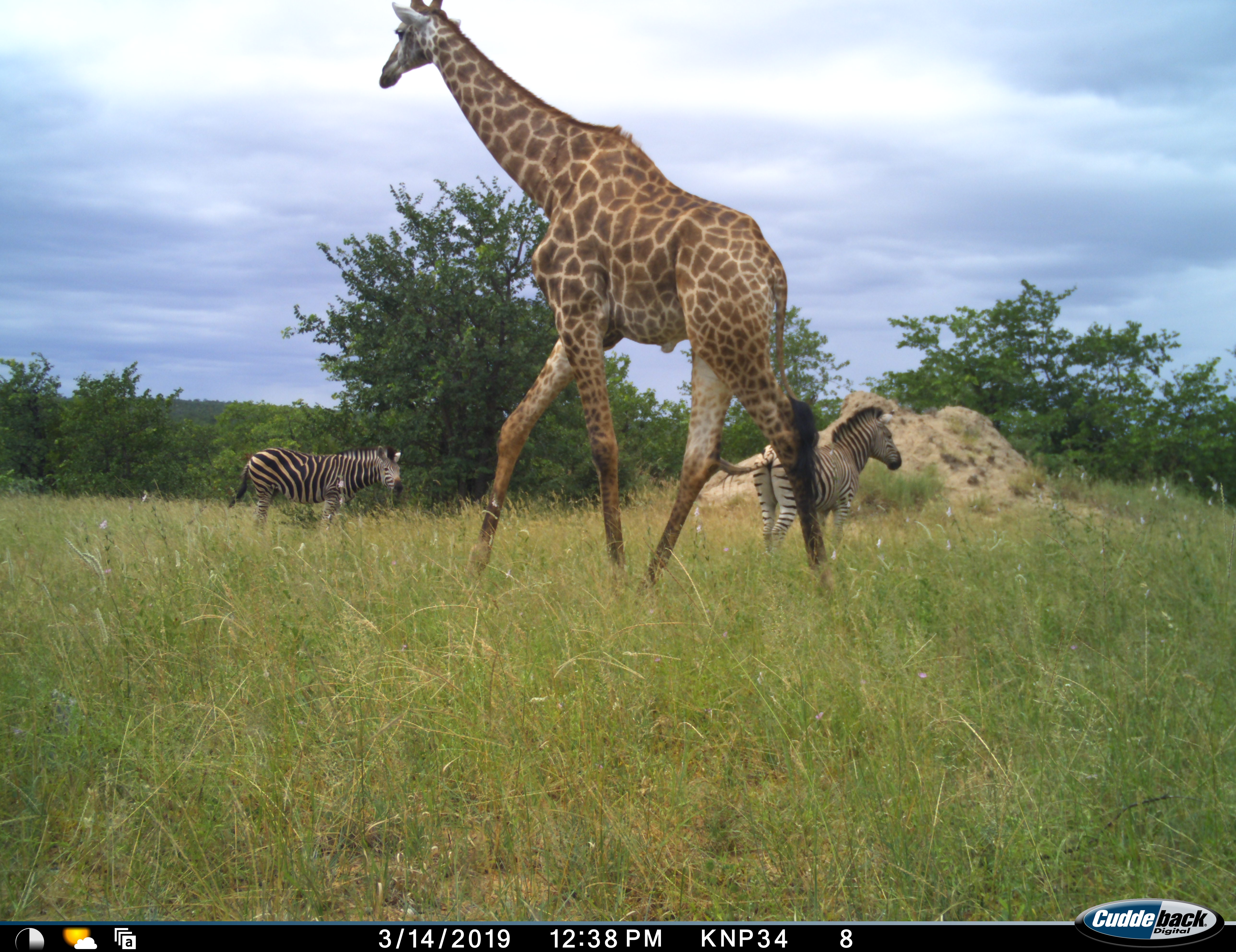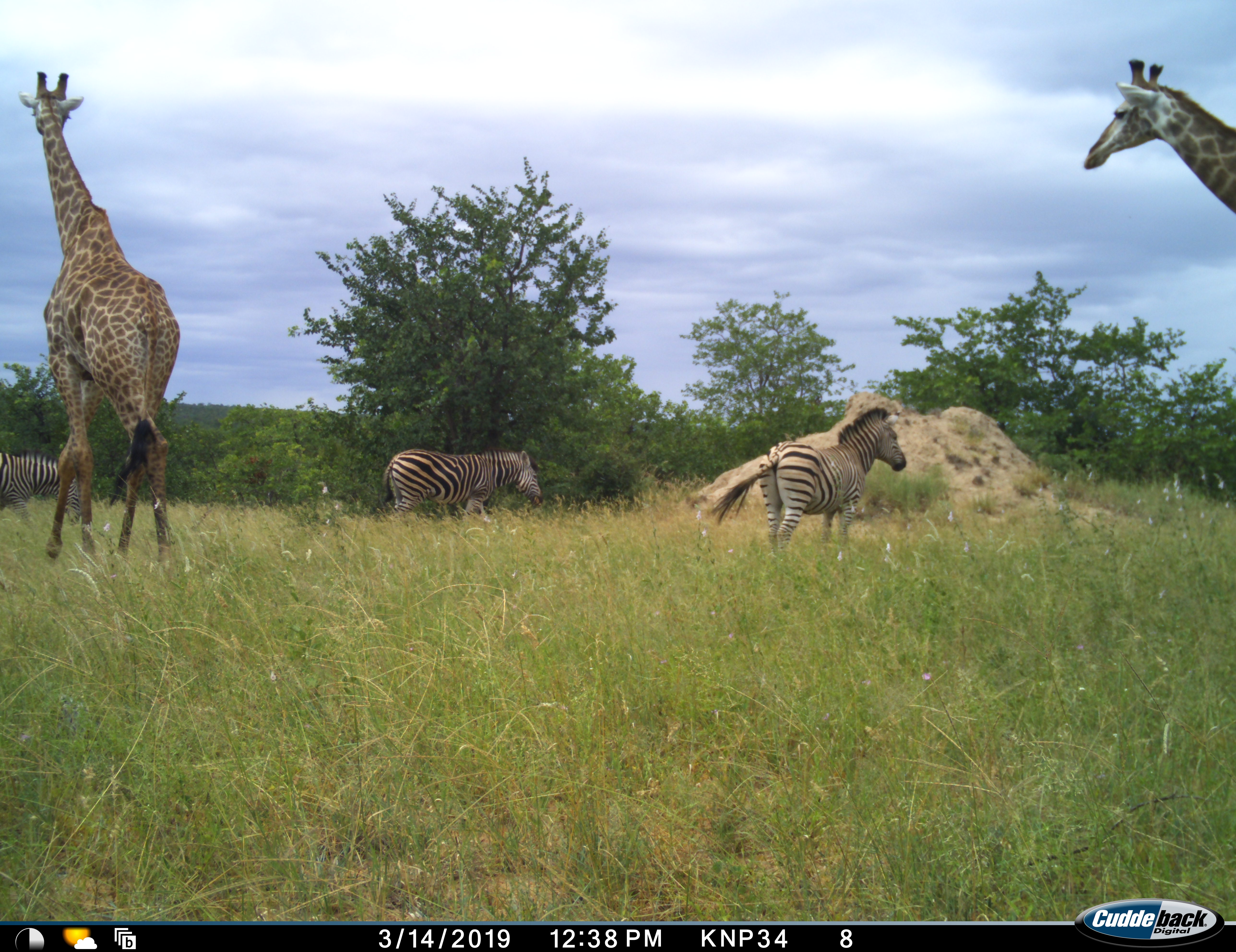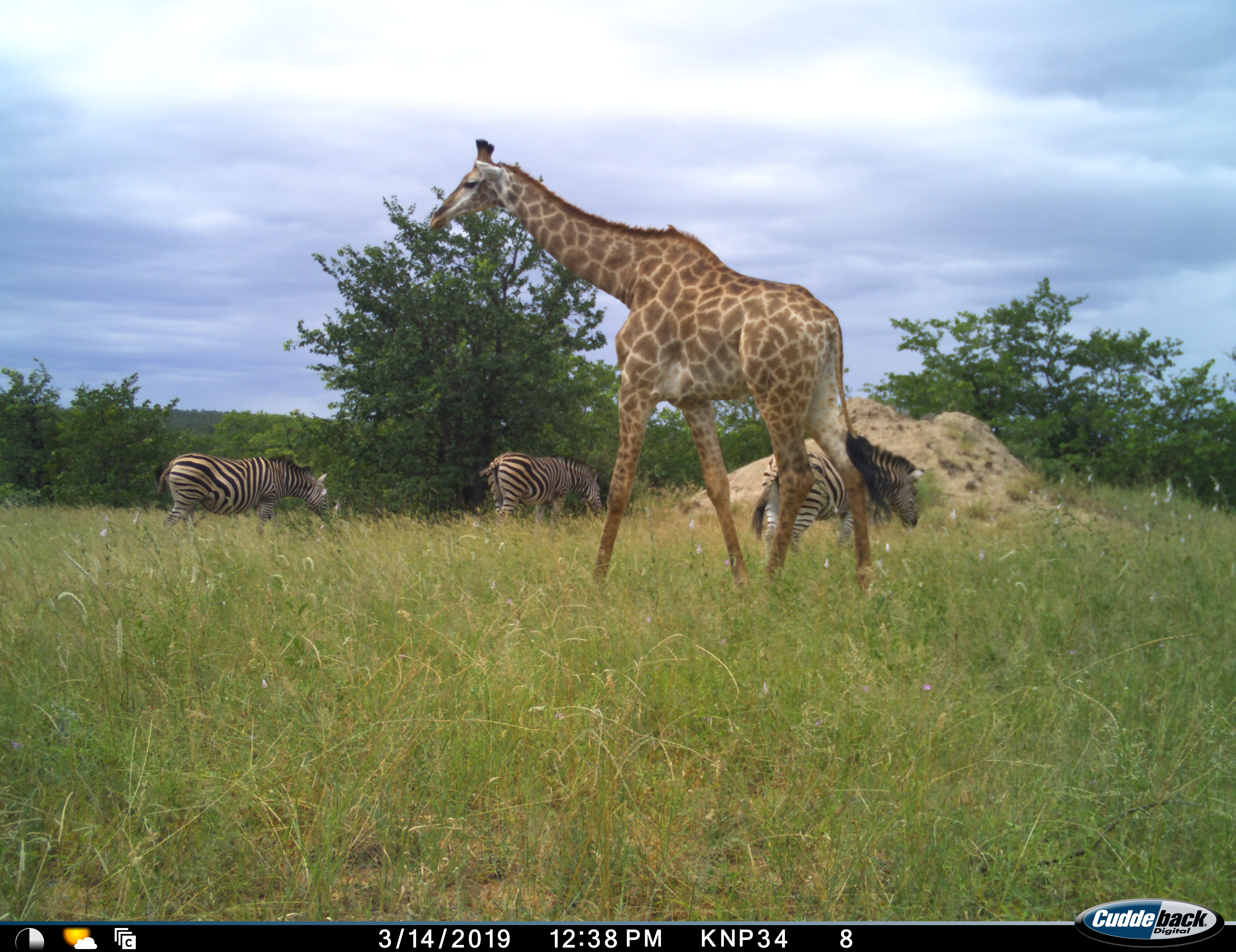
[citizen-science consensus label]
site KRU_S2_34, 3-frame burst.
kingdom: Animalia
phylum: Chordata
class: Mammalia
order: Artiodactyla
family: Giraffidae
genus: Giraffa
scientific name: Giraffa camelopardalis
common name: giraffe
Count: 2.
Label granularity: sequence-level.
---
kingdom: Animalia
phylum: Chordata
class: Mammalia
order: Perissodactyla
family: Equidae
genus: Equus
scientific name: Equus quagga burchellii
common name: burchell's zebra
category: zebraburchells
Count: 3.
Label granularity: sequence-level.